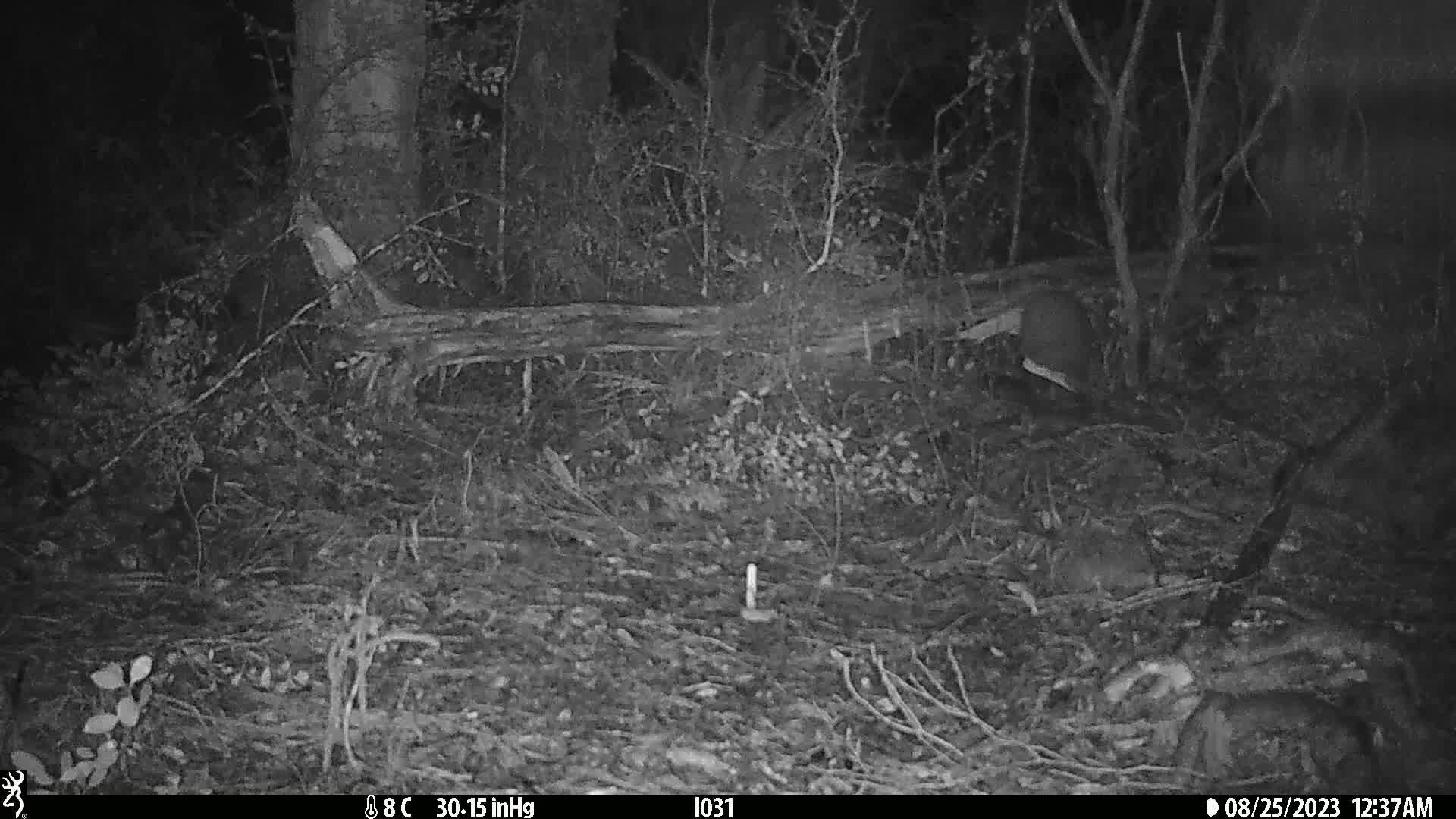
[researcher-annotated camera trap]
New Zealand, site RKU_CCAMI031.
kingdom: Animalia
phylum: Chordata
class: Aves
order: Apterygiformes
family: Apterygidae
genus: Apteryx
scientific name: Apteryx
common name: kiwi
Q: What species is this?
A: Kiwi (Apteryx).